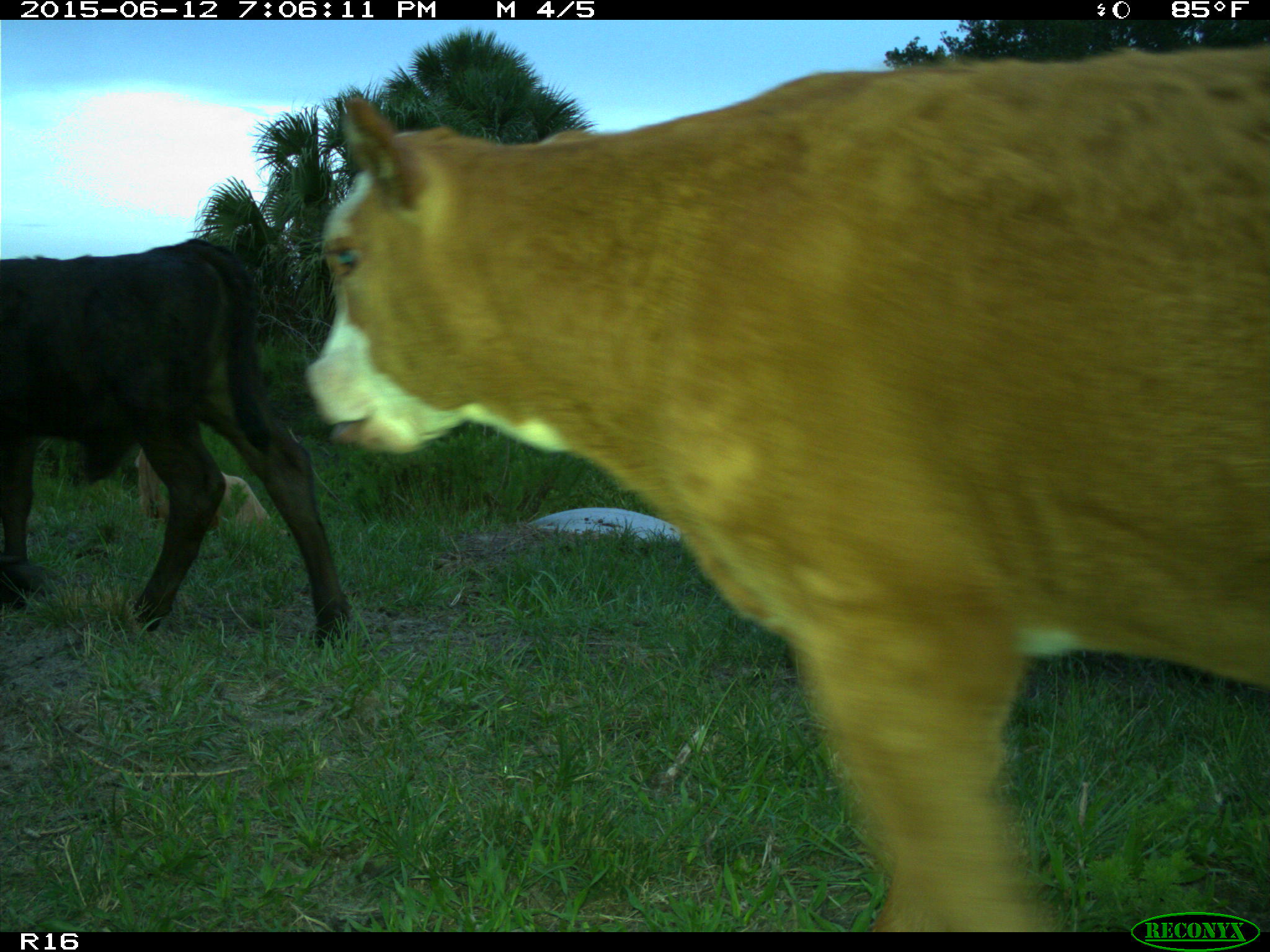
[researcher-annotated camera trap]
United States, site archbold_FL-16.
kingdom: Animalia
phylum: Chordata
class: Mammalia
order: Artiodactyla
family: Bovidae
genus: Bos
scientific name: Bos taurus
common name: domestic cow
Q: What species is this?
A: Bos taurus (domestic cow).